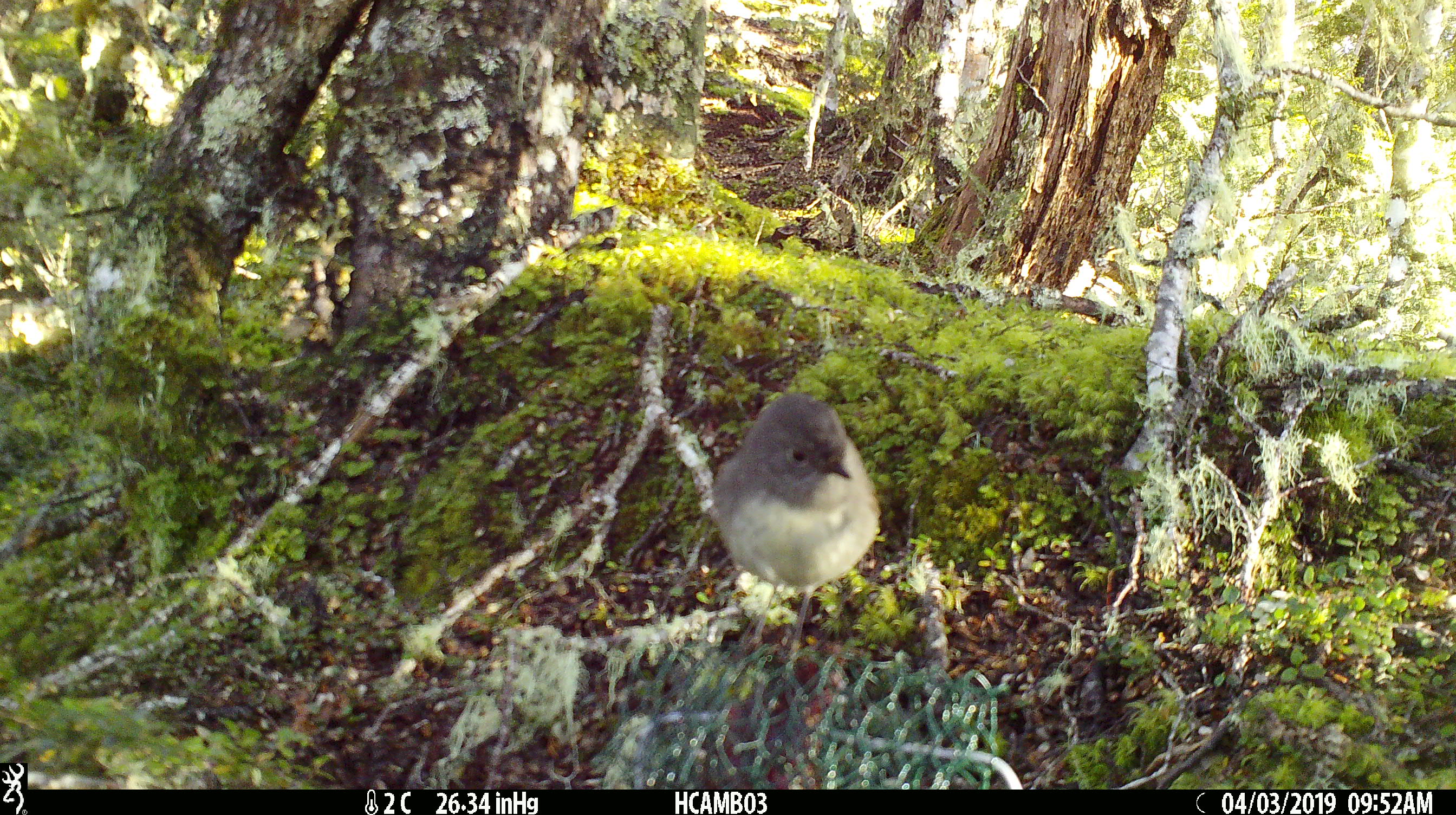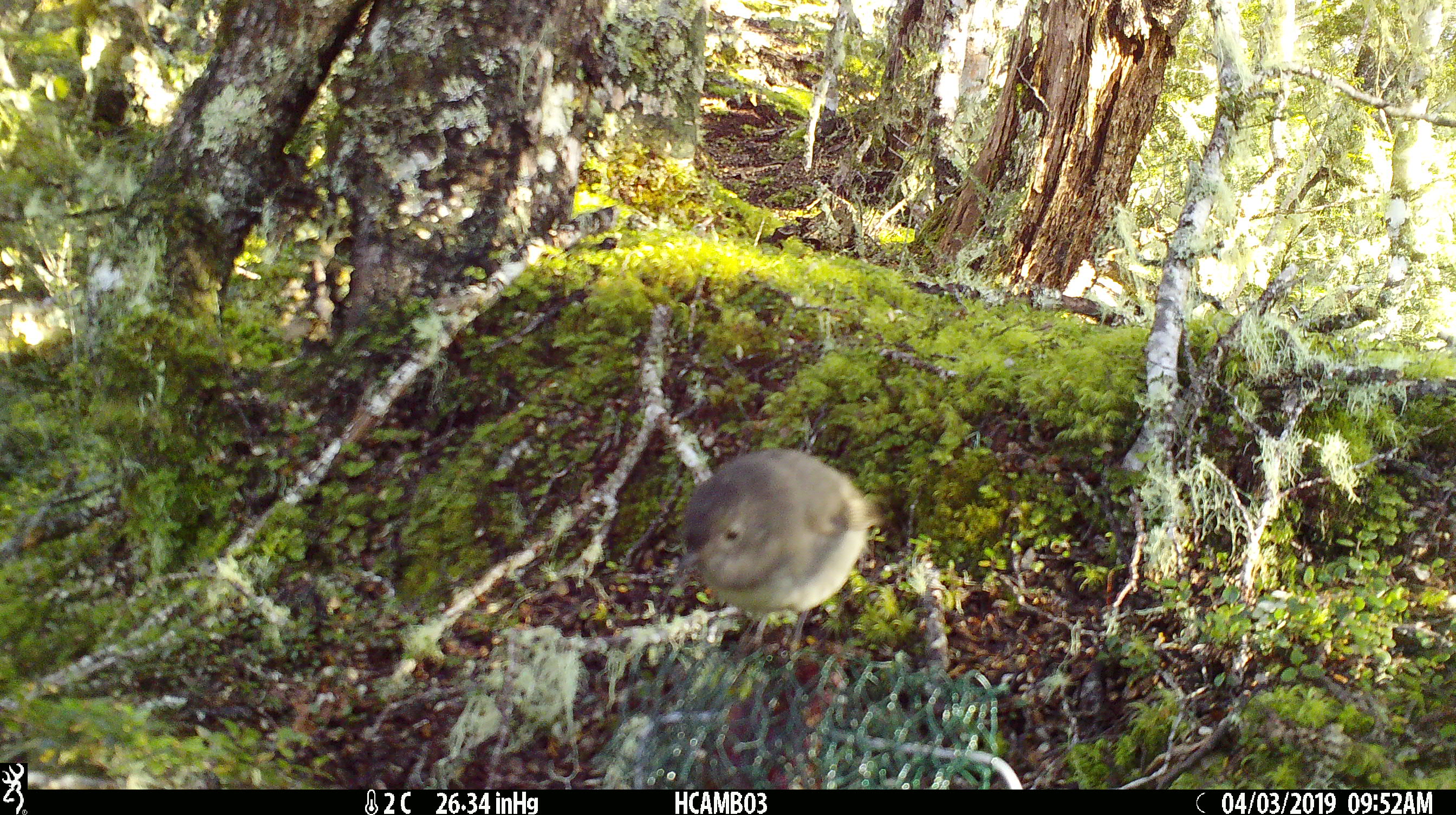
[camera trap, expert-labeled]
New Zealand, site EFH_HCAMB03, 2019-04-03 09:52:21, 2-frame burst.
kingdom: Animalia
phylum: Chordata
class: Aves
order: Passeriformes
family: Petroicidae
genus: Petroica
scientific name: Petroica australis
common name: new zealand robin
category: robin